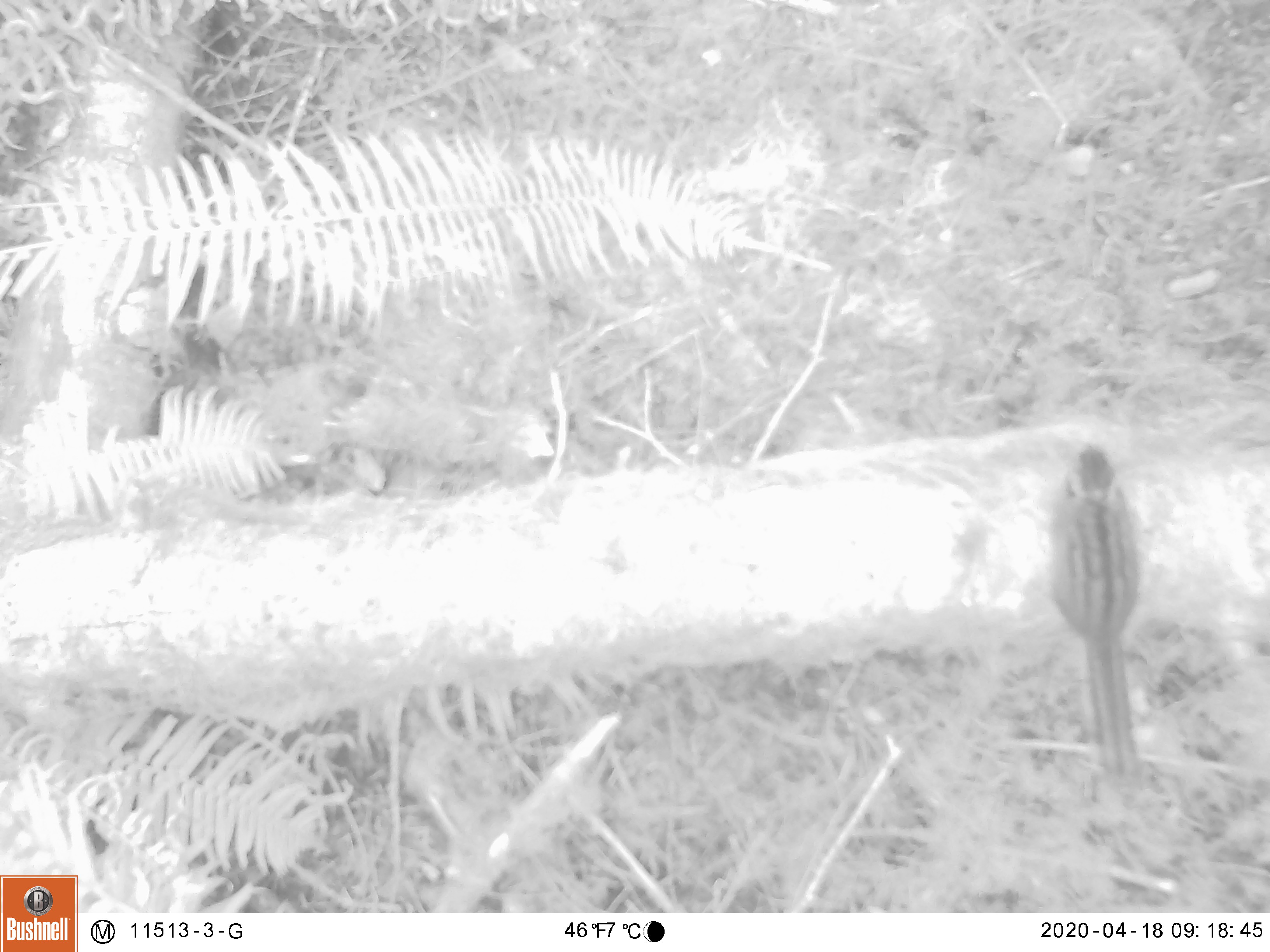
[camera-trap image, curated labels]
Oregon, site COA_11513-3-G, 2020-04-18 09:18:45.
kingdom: Animalia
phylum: Chordata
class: Mammalia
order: Rodentia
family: Sciuridae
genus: Neotamias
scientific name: Neotamias townsendii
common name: townsend's chipmunk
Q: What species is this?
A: Townsend's chipmunk (Neotamias townsendii).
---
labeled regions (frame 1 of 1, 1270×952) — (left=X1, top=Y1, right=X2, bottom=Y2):
townsend's chipmunk: (left=1041, top=435, right=1154, bottom=787)